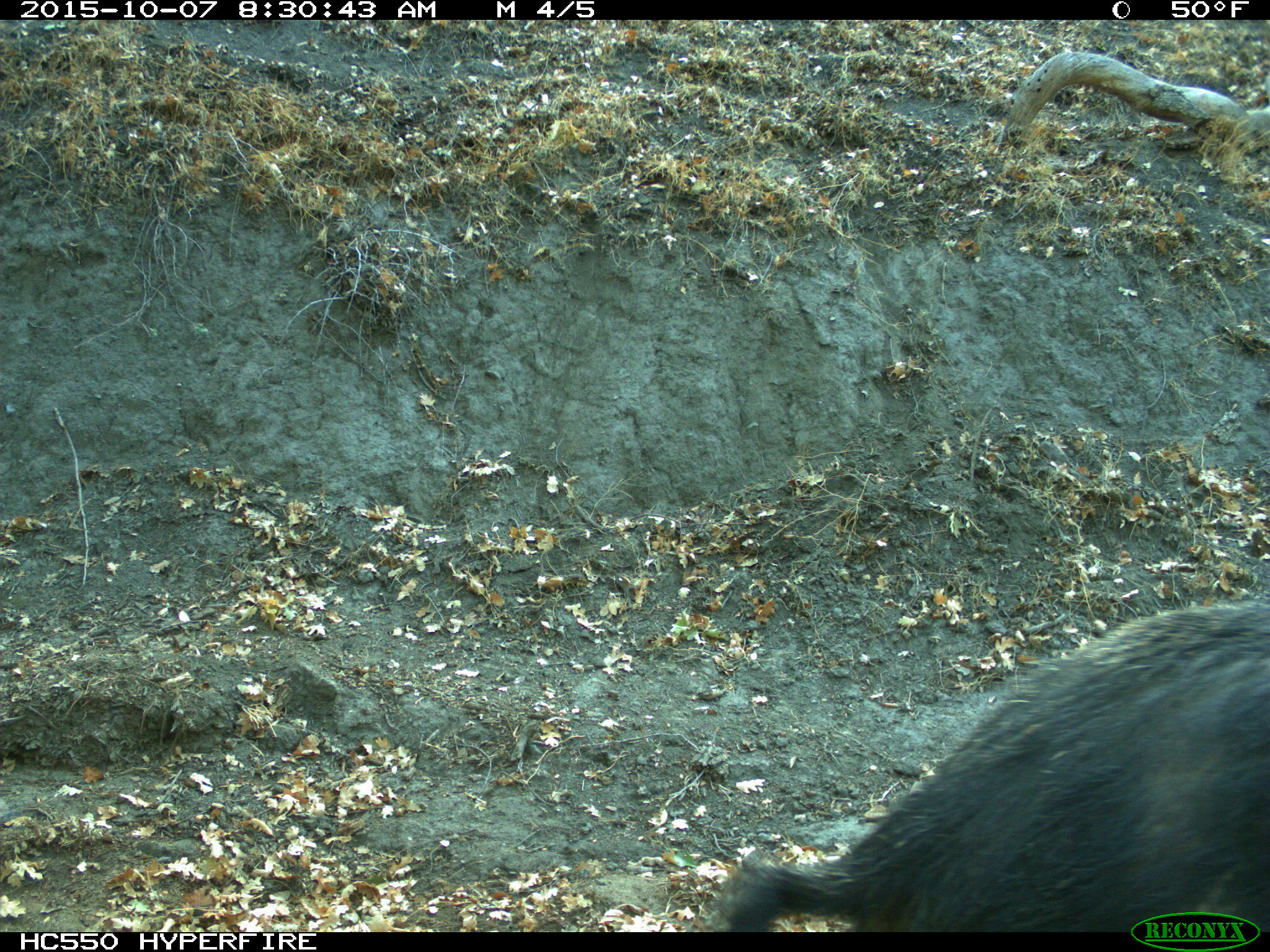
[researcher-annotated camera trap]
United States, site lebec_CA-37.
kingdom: Animalia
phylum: Chordata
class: Mammalia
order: Artiodactyla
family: Suidae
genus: Sus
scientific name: Sus scrofa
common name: wild boar